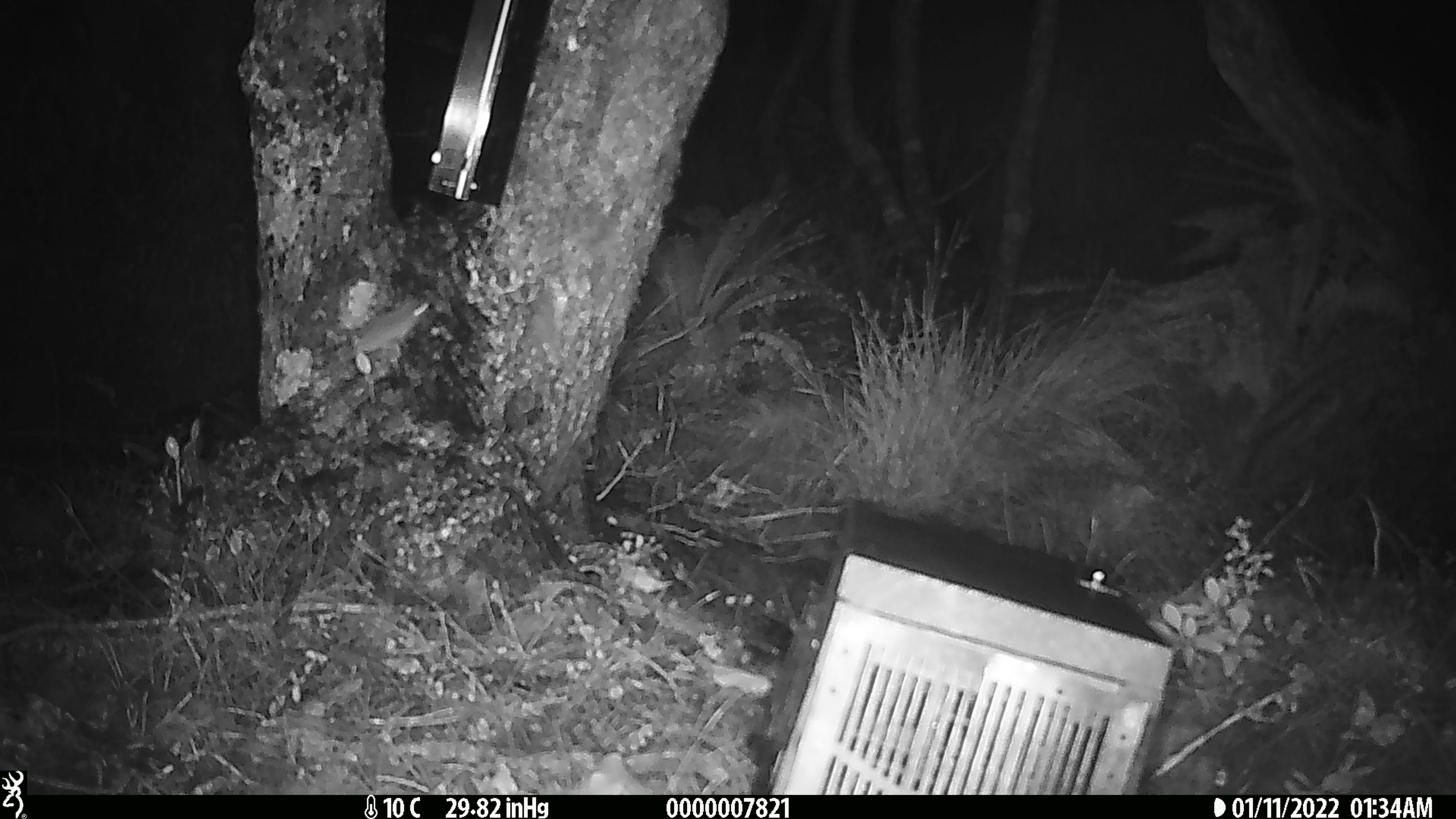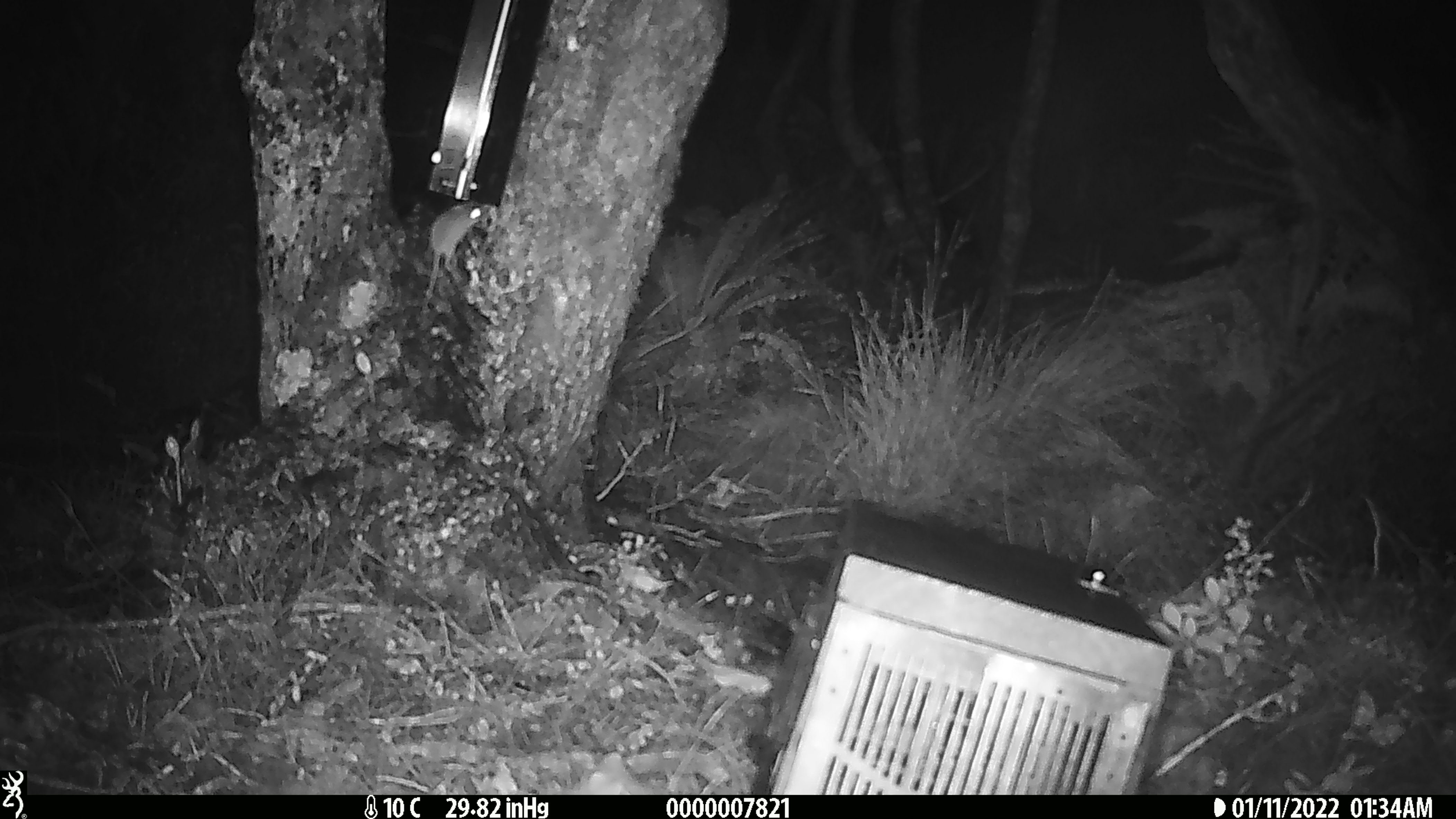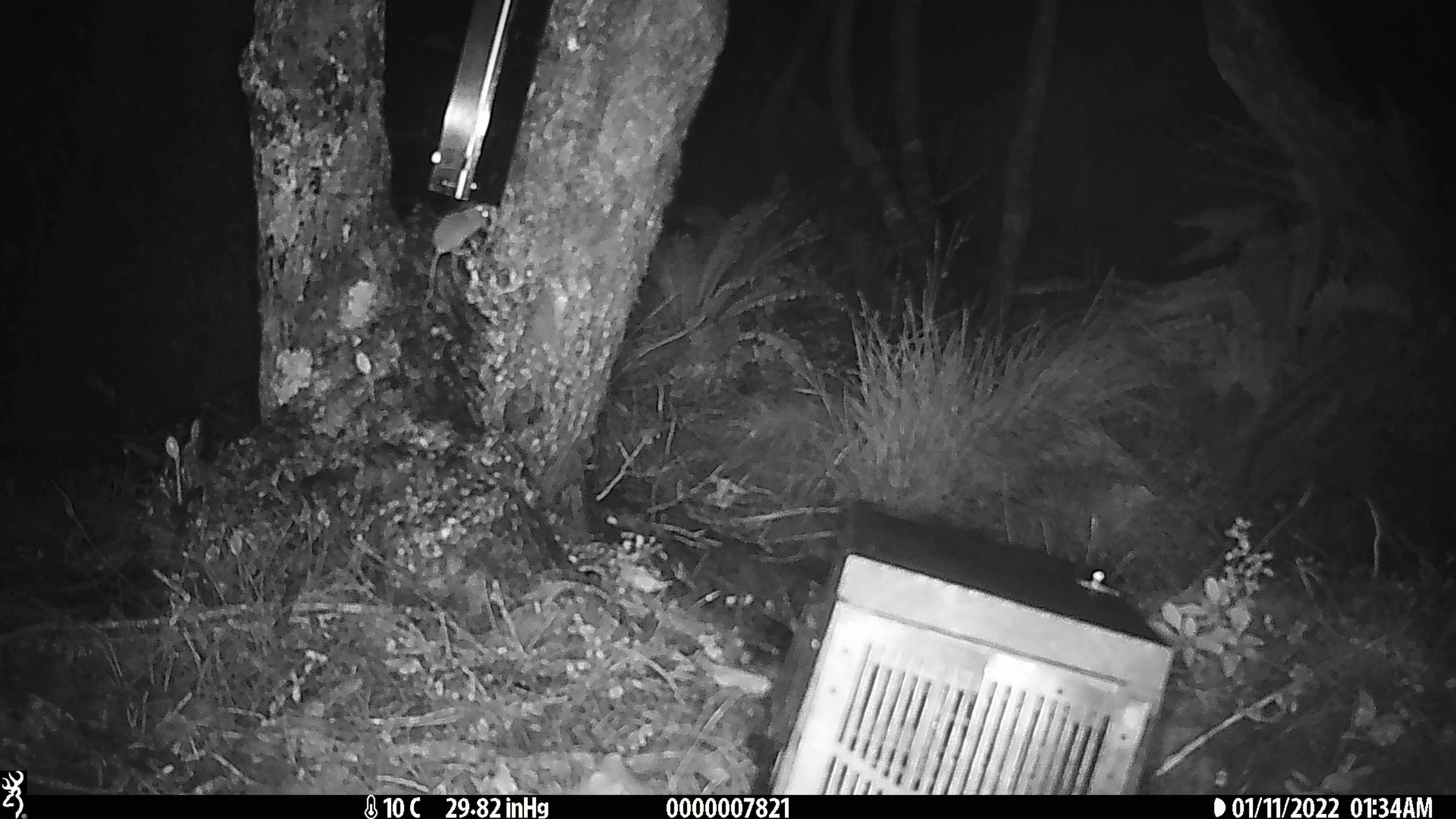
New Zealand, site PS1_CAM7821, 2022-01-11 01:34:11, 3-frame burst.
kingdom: Animalia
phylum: Chordata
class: Mammalia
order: Rodentia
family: Muridae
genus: Mus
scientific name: Mus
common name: mouse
Mouse (Mus).